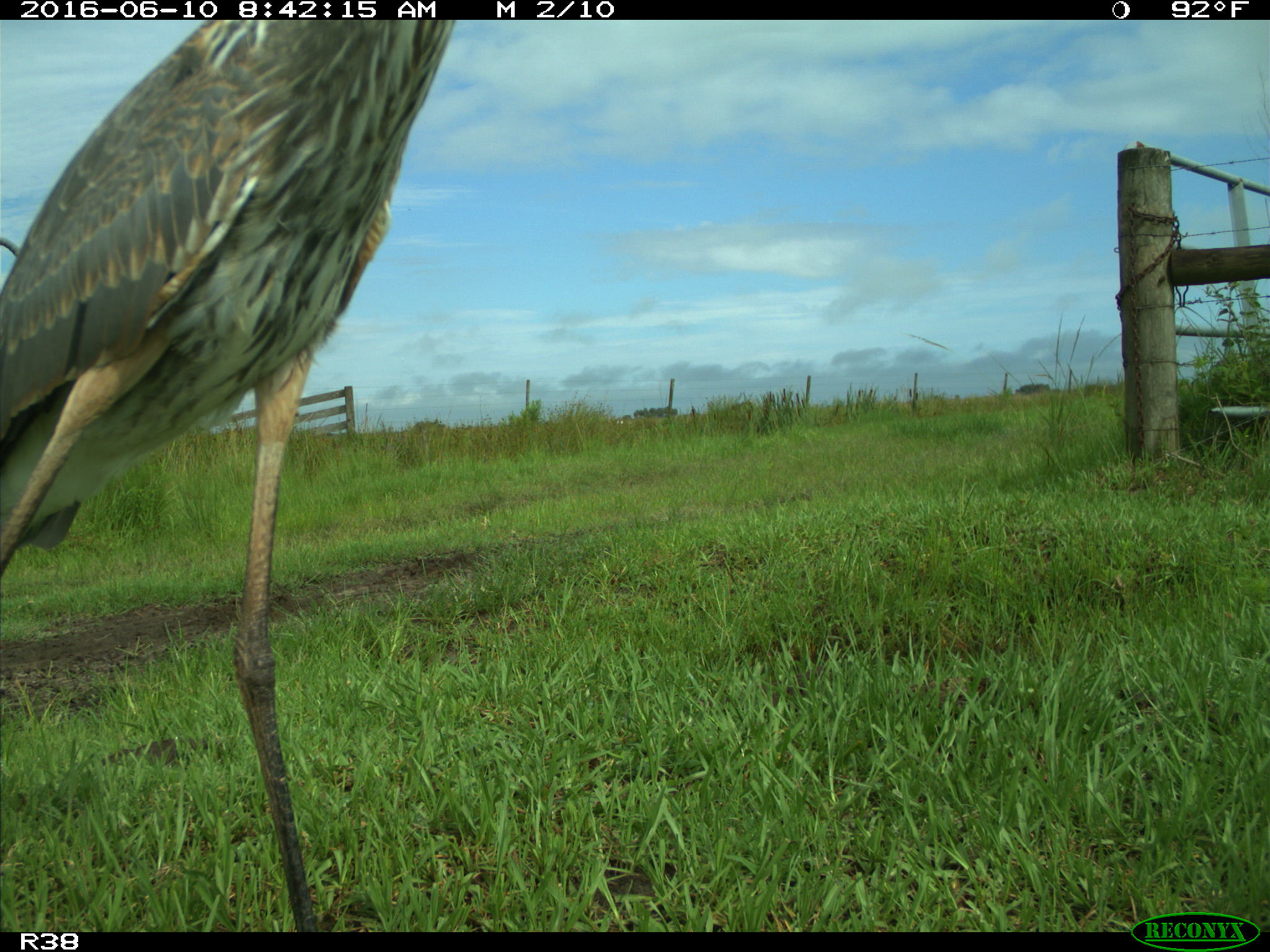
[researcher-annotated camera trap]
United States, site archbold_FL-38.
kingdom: Animalia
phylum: Chordata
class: Aves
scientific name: Aves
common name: birds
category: unidentified bird